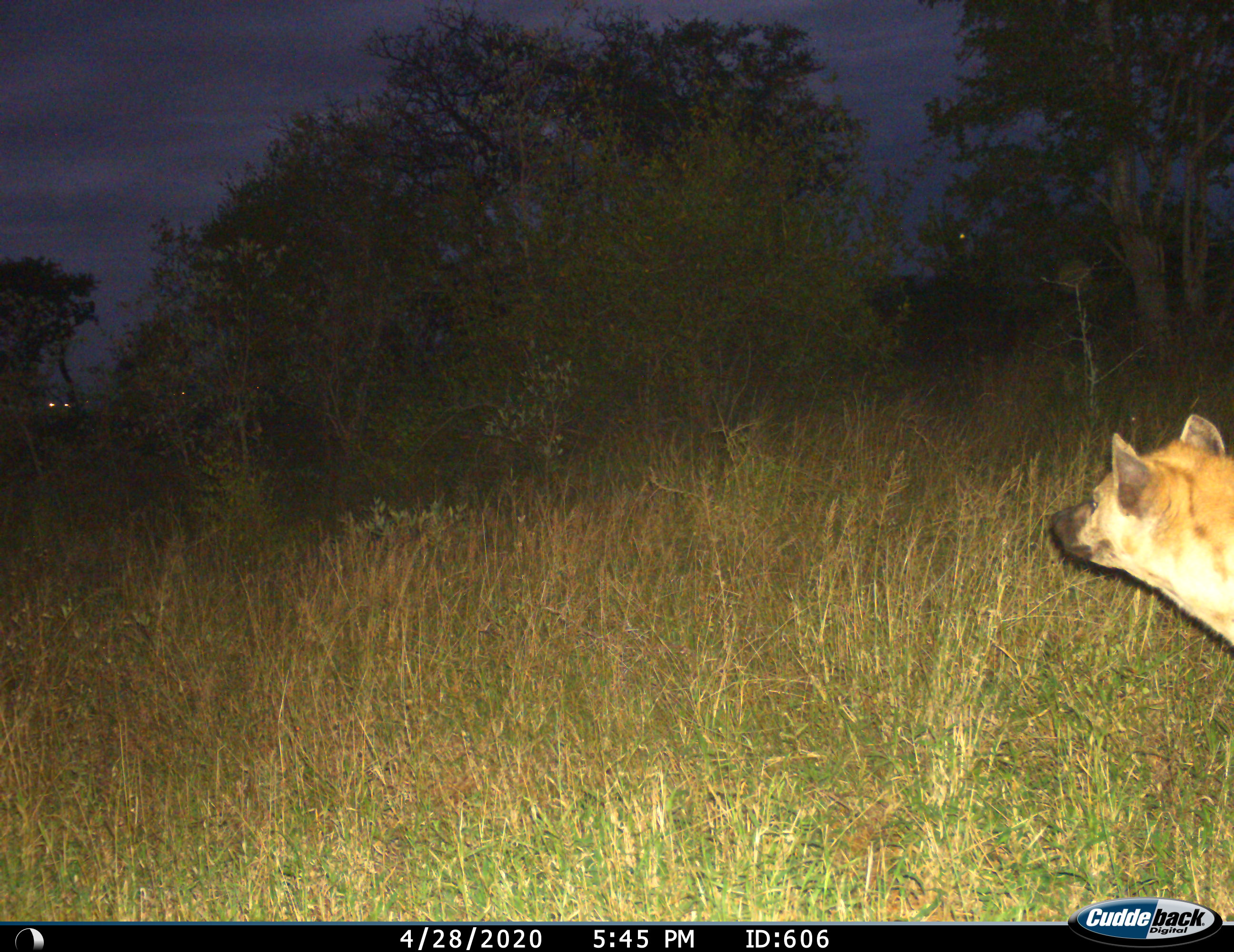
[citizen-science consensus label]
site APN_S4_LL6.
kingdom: Animalia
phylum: Chordata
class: Mammalia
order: Carnivora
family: Hyaenidae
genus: Crocuta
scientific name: Crocuta crocuta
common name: spotted hyena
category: hyenaspotted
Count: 1.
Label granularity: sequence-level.